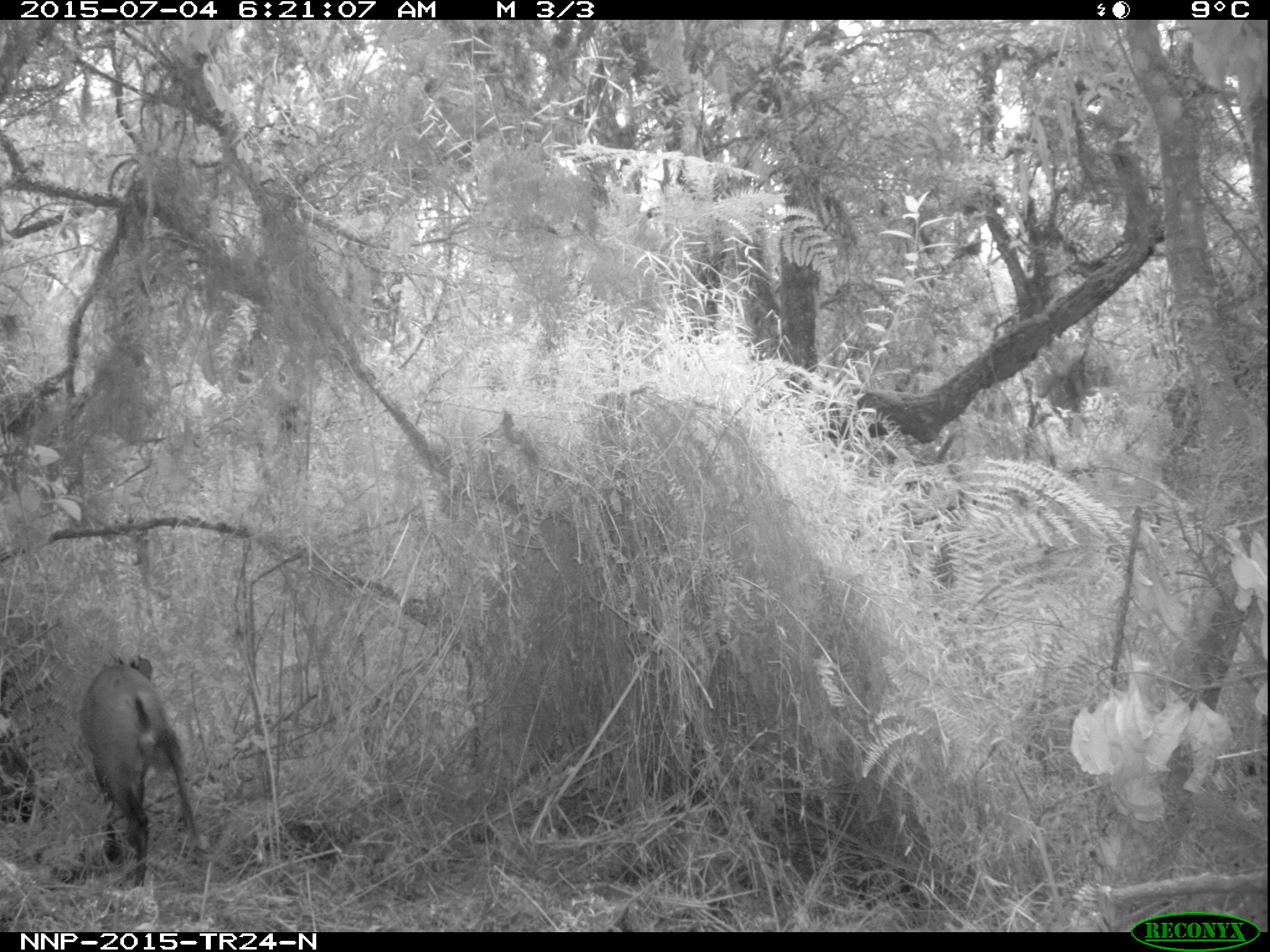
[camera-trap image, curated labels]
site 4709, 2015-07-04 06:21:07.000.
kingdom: Animalia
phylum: Chordata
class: Mammalia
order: Artiodactyla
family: Bovidae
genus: Cephalophus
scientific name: Cephalophus nigrifrons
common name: black-fronted duiker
Cephalophus nigrifrons (black-fronted duiker), count 1.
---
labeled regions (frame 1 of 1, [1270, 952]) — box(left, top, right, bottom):
cephalophus nigrifrons: box(80, 656, 201, 887)